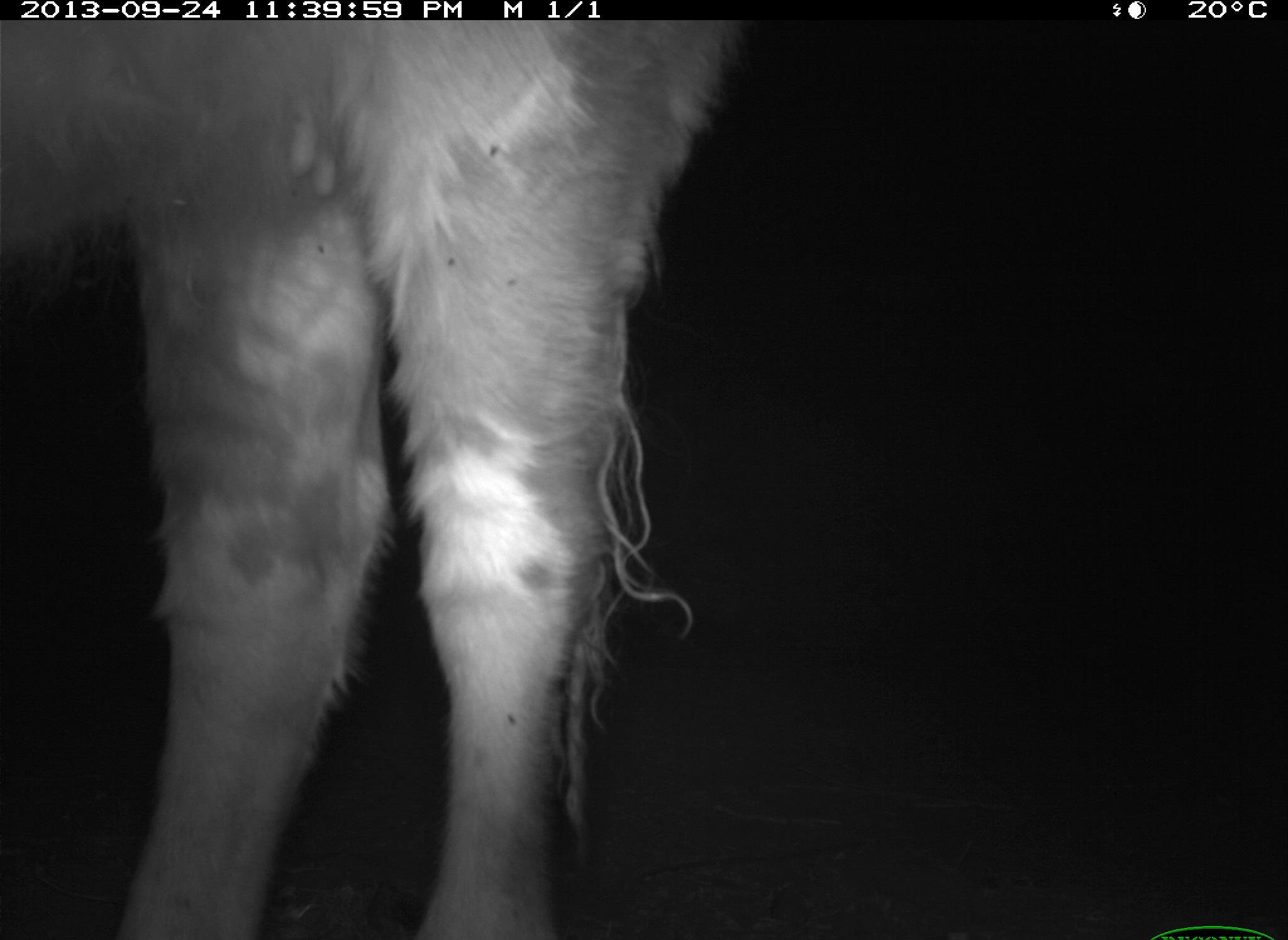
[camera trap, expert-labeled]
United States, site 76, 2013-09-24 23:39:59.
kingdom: Animalia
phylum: Chordata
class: Mammalia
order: Artiodactyla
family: Bovidae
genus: Bos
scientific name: Bos taurus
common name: cow